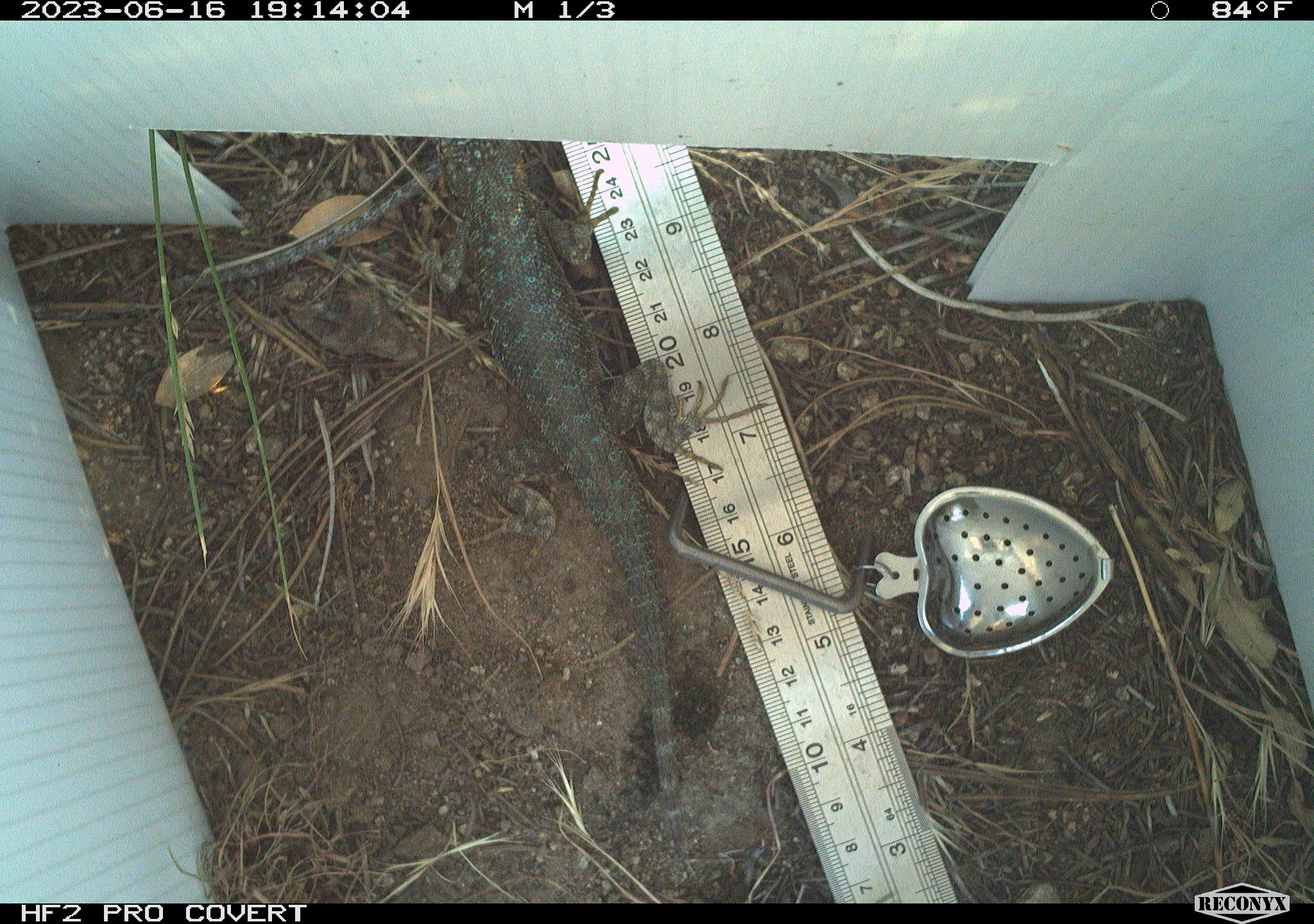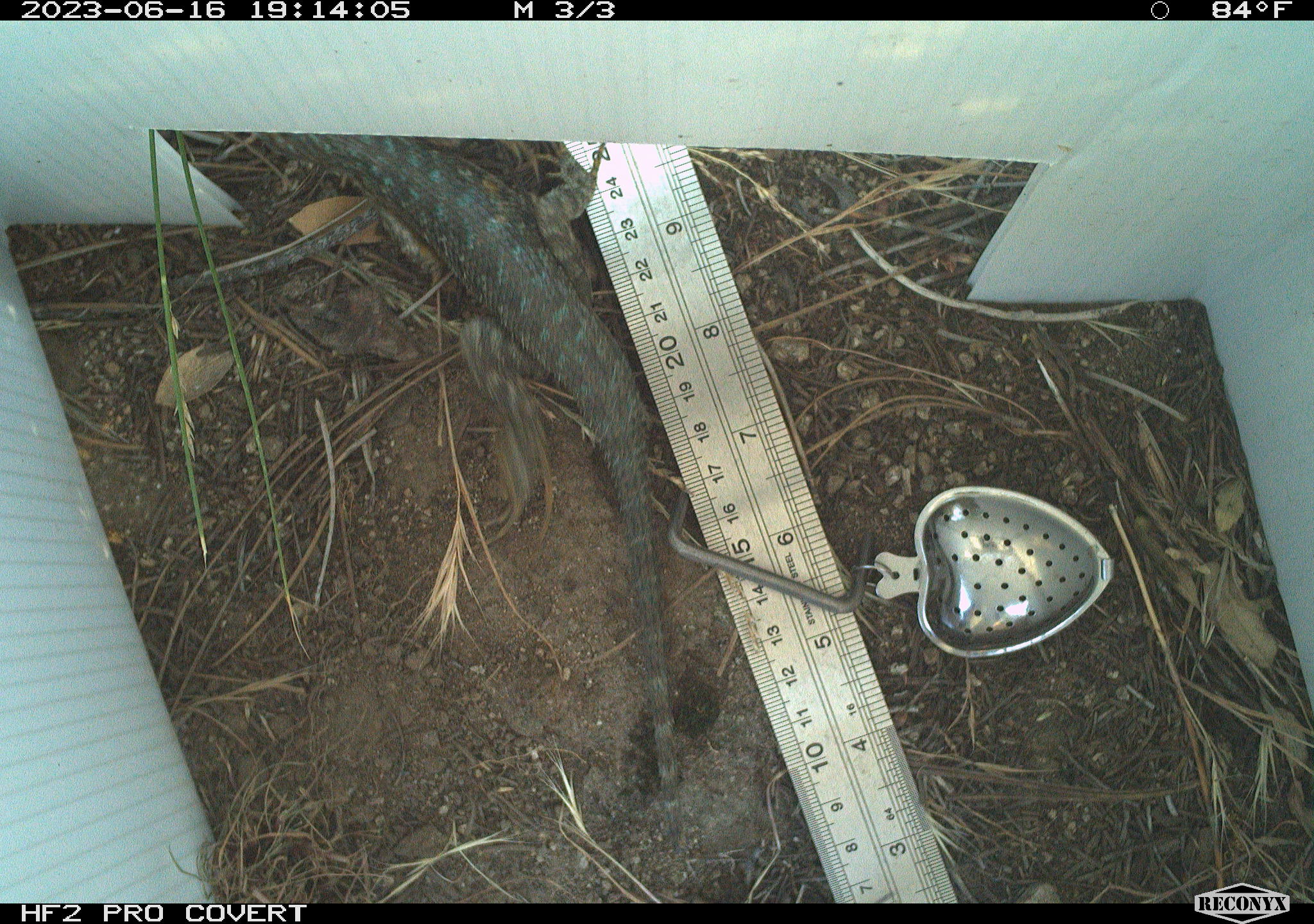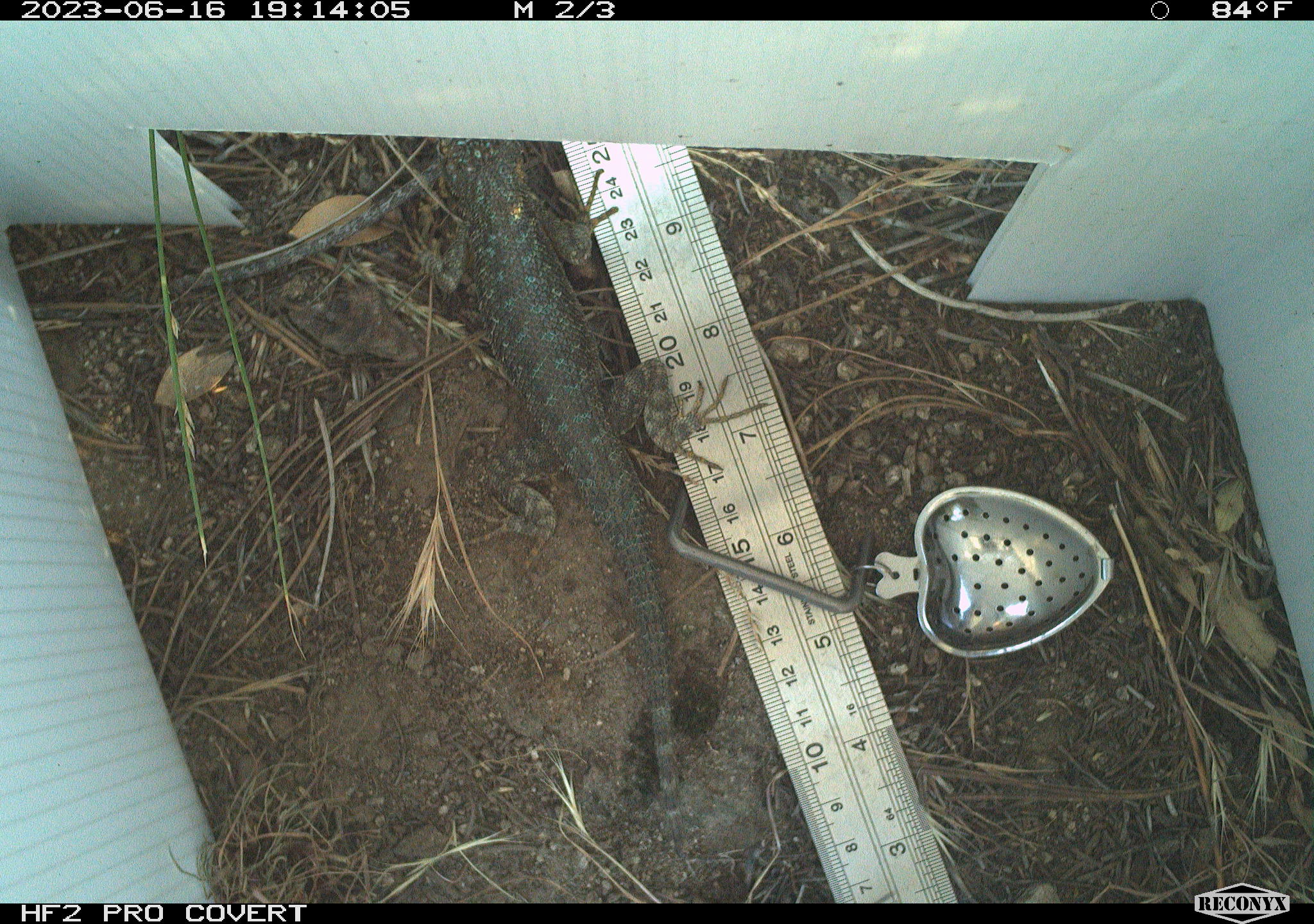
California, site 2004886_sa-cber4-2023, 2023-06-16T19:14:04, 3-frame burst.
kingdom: Animalia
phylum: Chordata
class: Reptilia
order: Squamata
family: Phrynosomatidae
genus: Sceloporus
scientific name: Sceloporus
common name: spiny lizards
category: sceloporus species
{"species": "sceloporus species (spiny lizards) (Sceloporus)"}